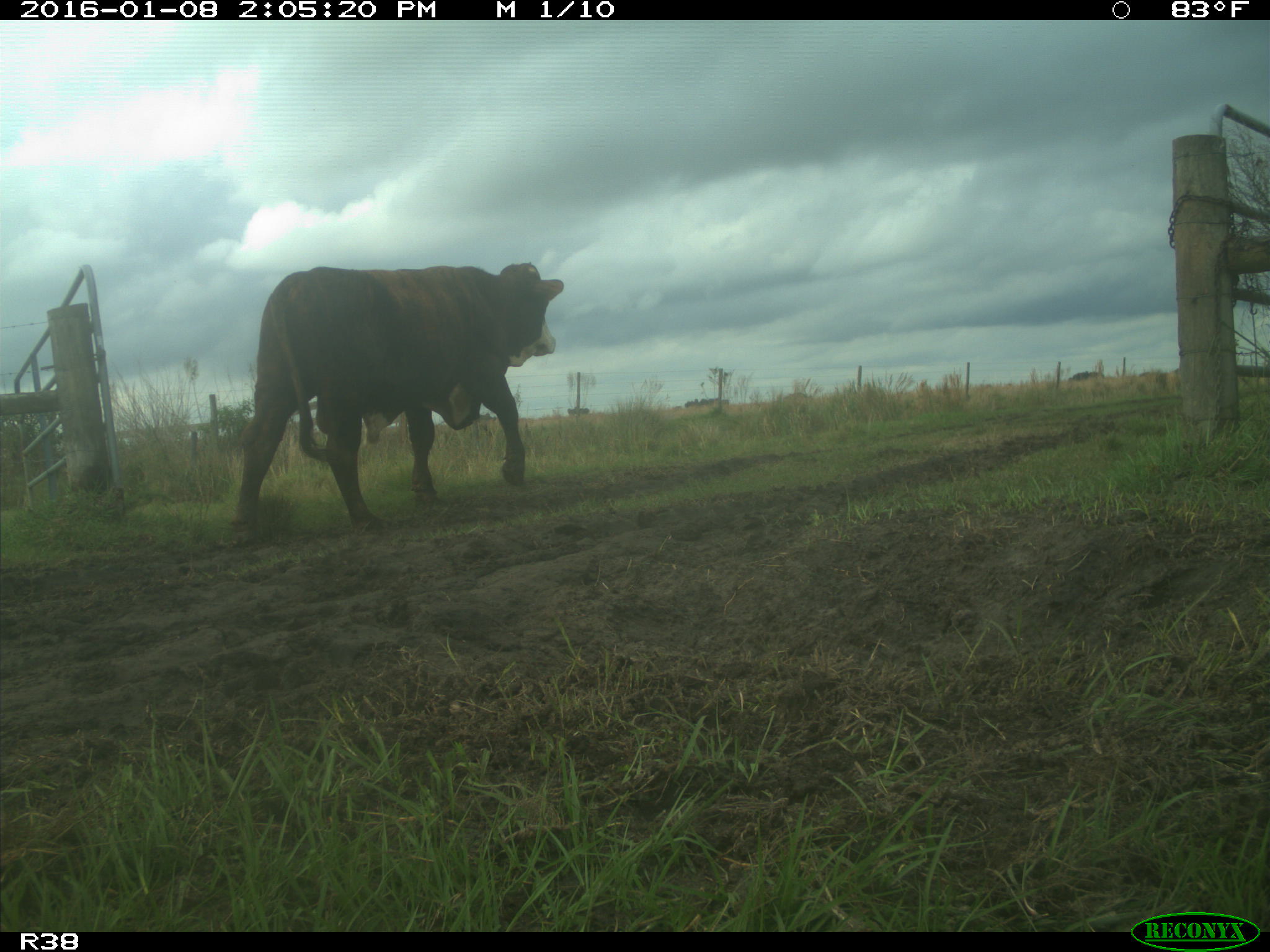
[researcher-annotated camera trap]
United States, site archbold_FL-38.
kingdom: Animalia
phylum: Chordata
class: Mammalia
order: Artiodactyla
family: Bovidae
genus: Bos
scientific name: Bos taurus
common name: domestic cow